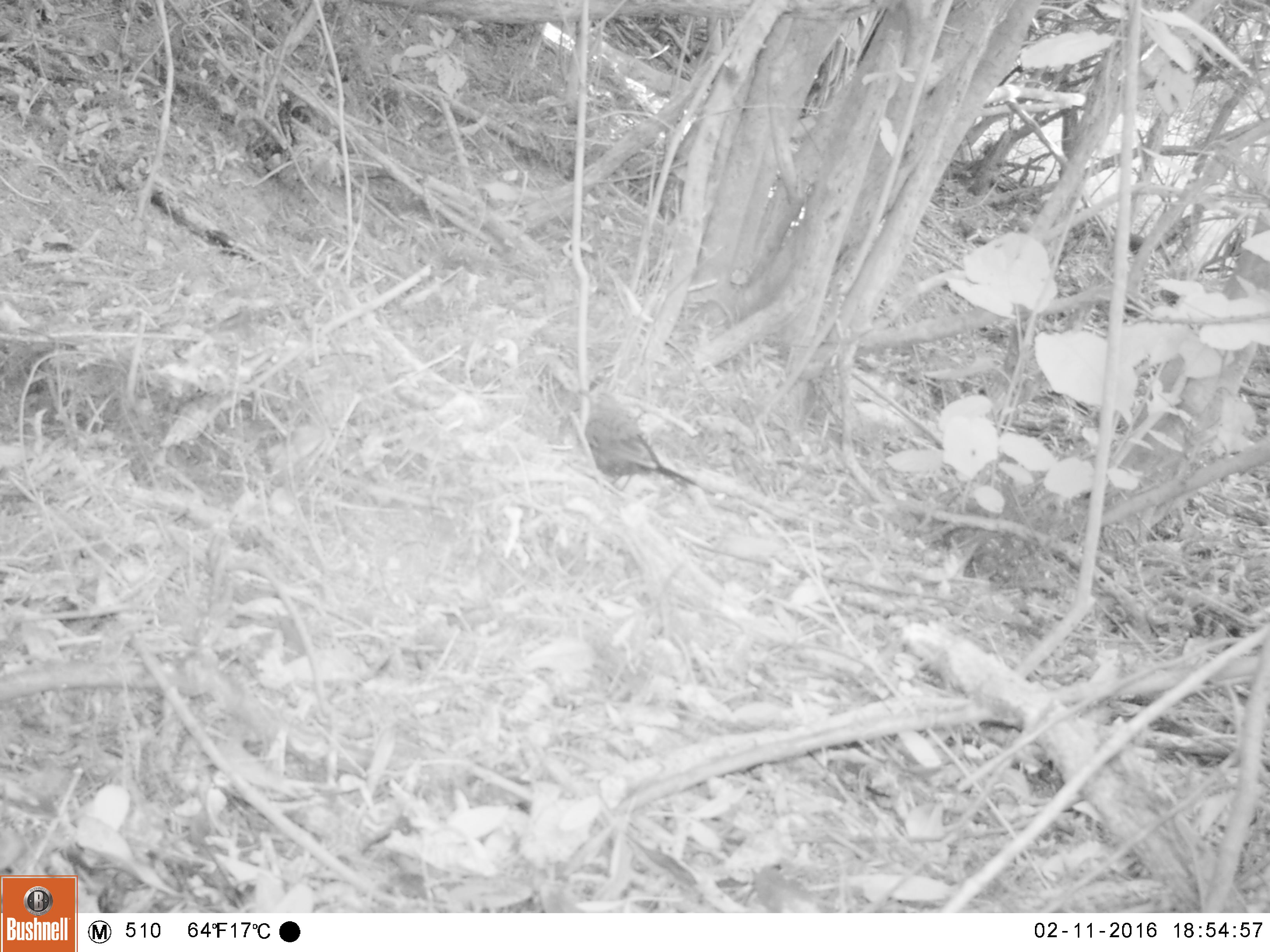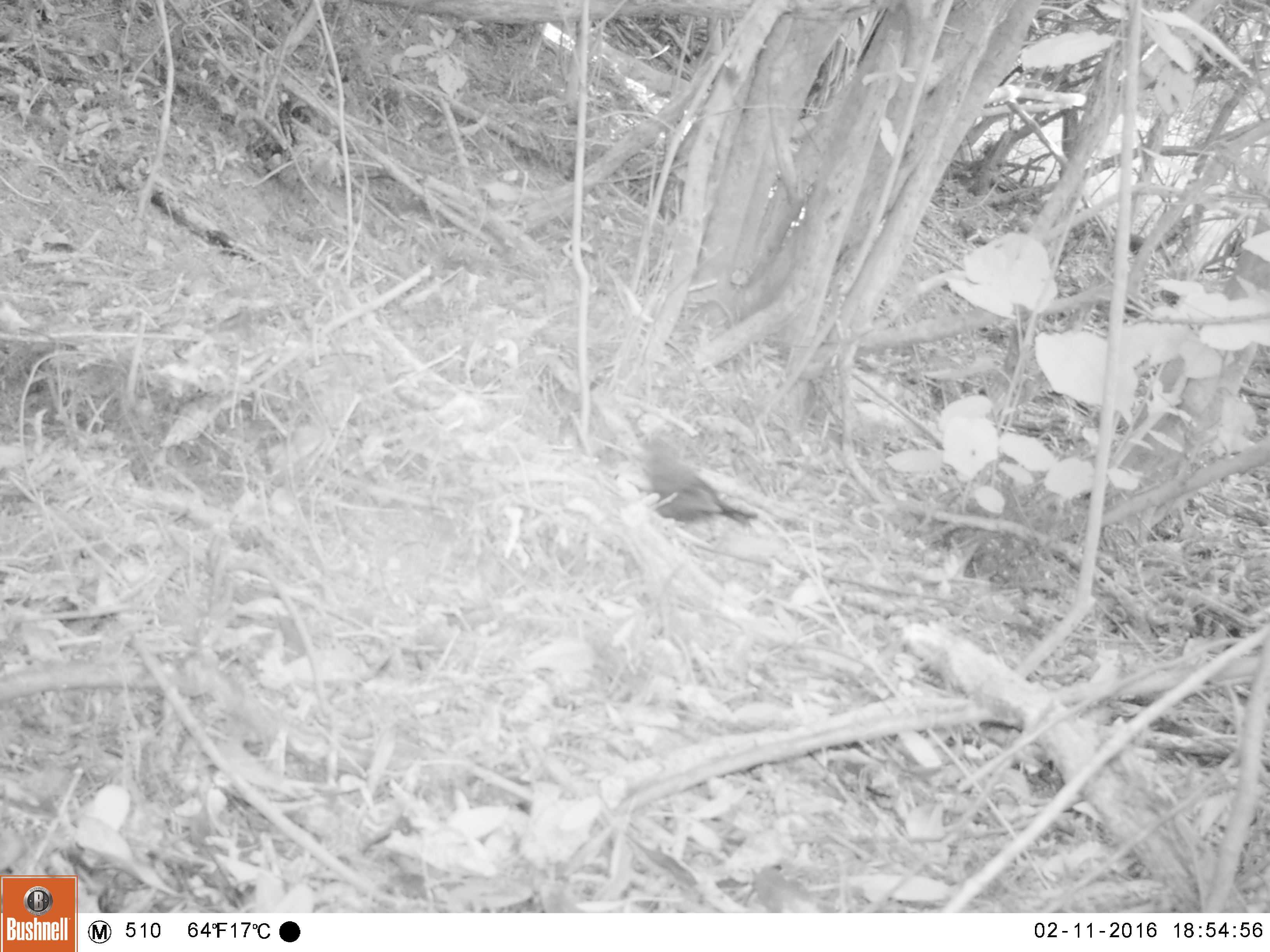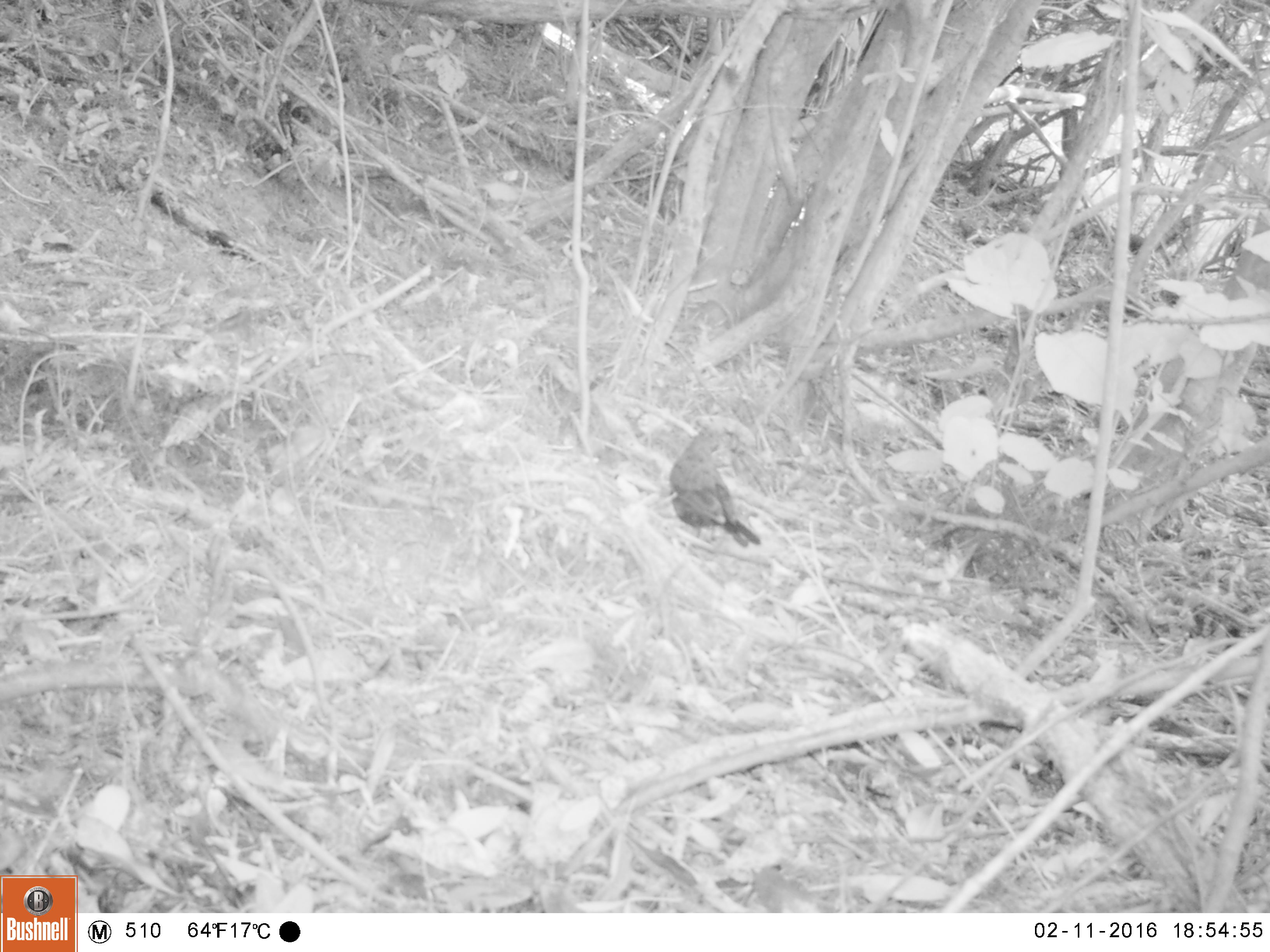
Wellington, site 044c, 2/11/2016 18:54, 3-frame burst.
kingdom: Animalia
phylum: Chordata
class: Aves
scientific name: Aves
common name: bird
Bird (Aves).